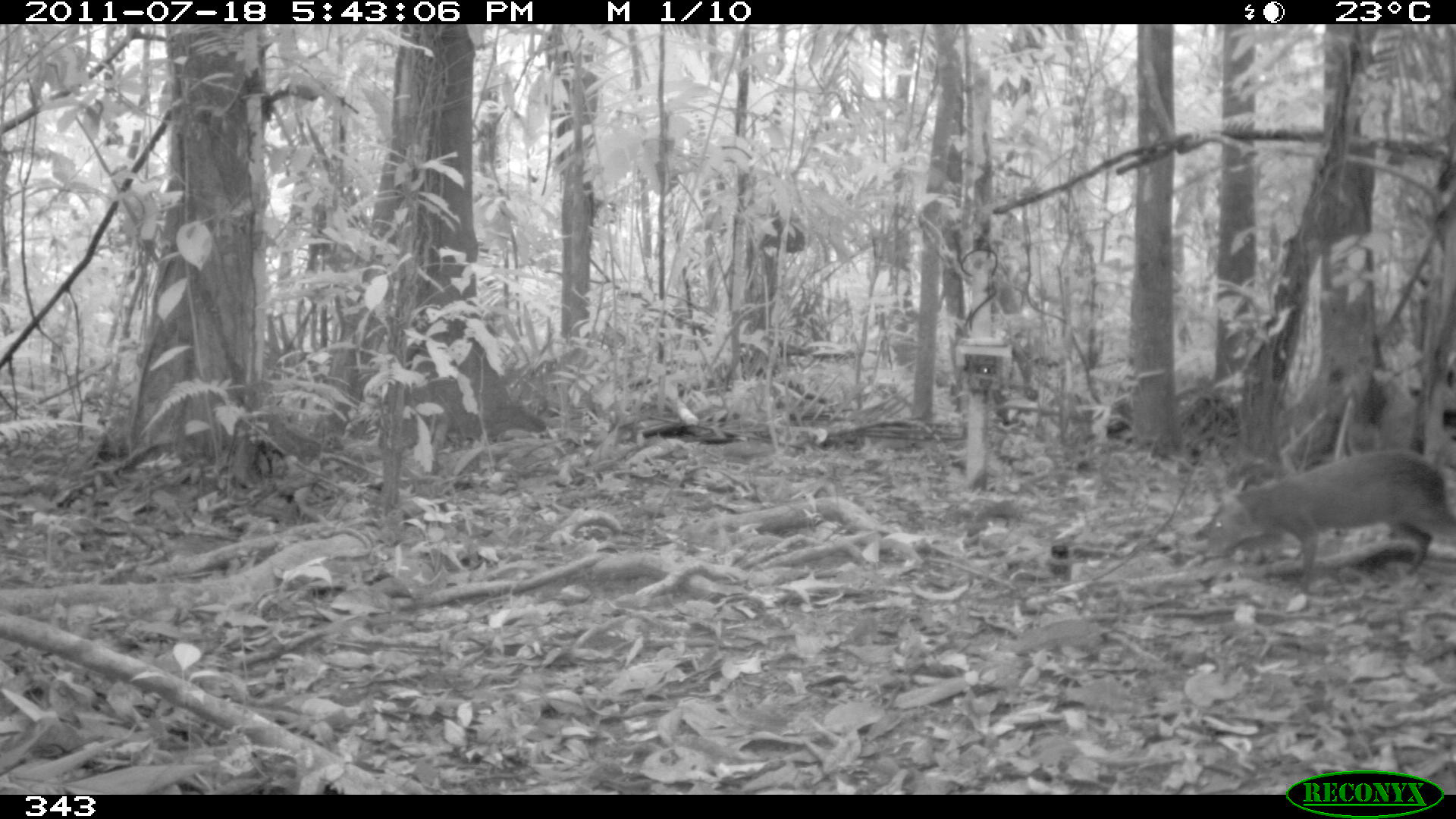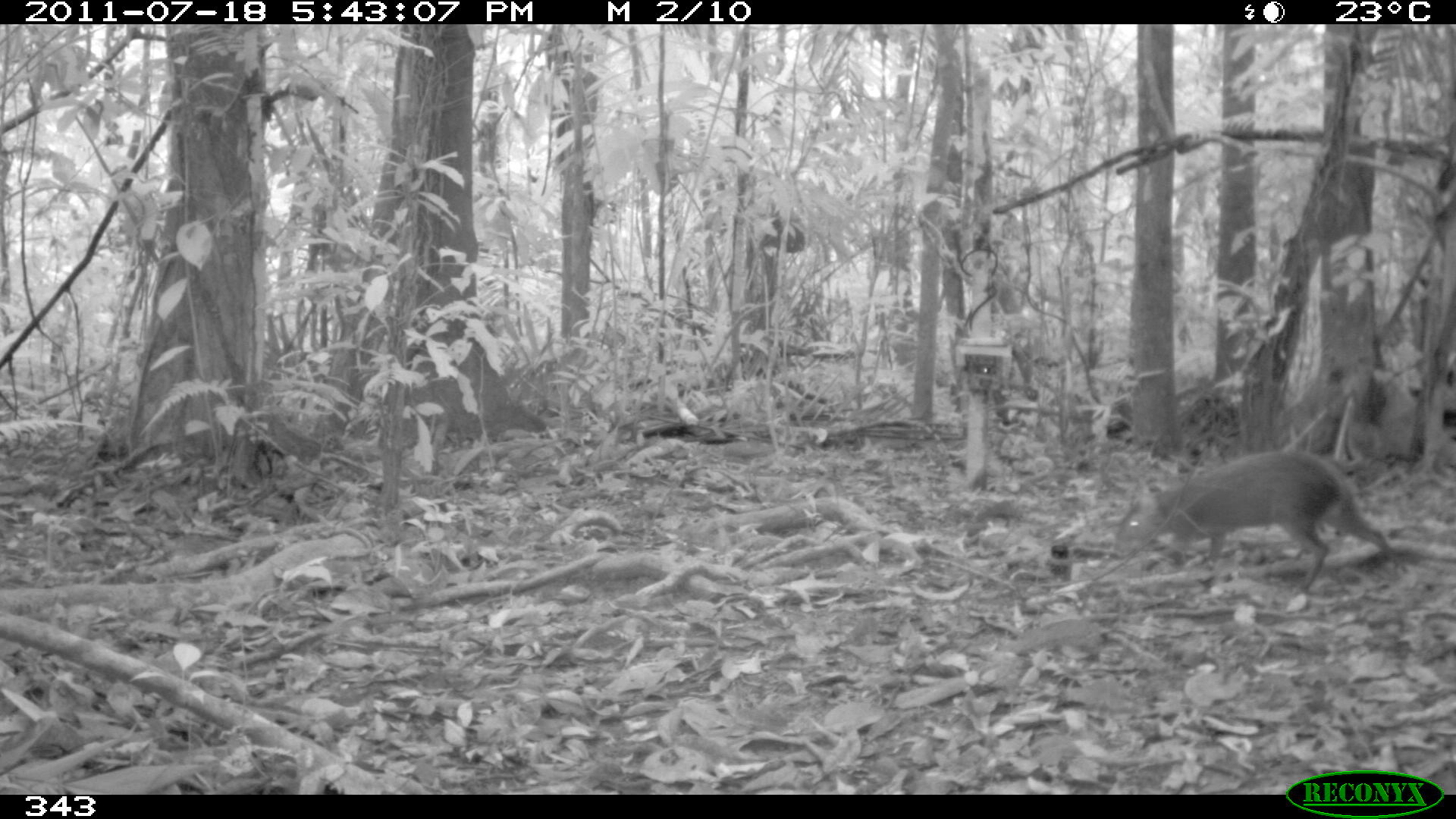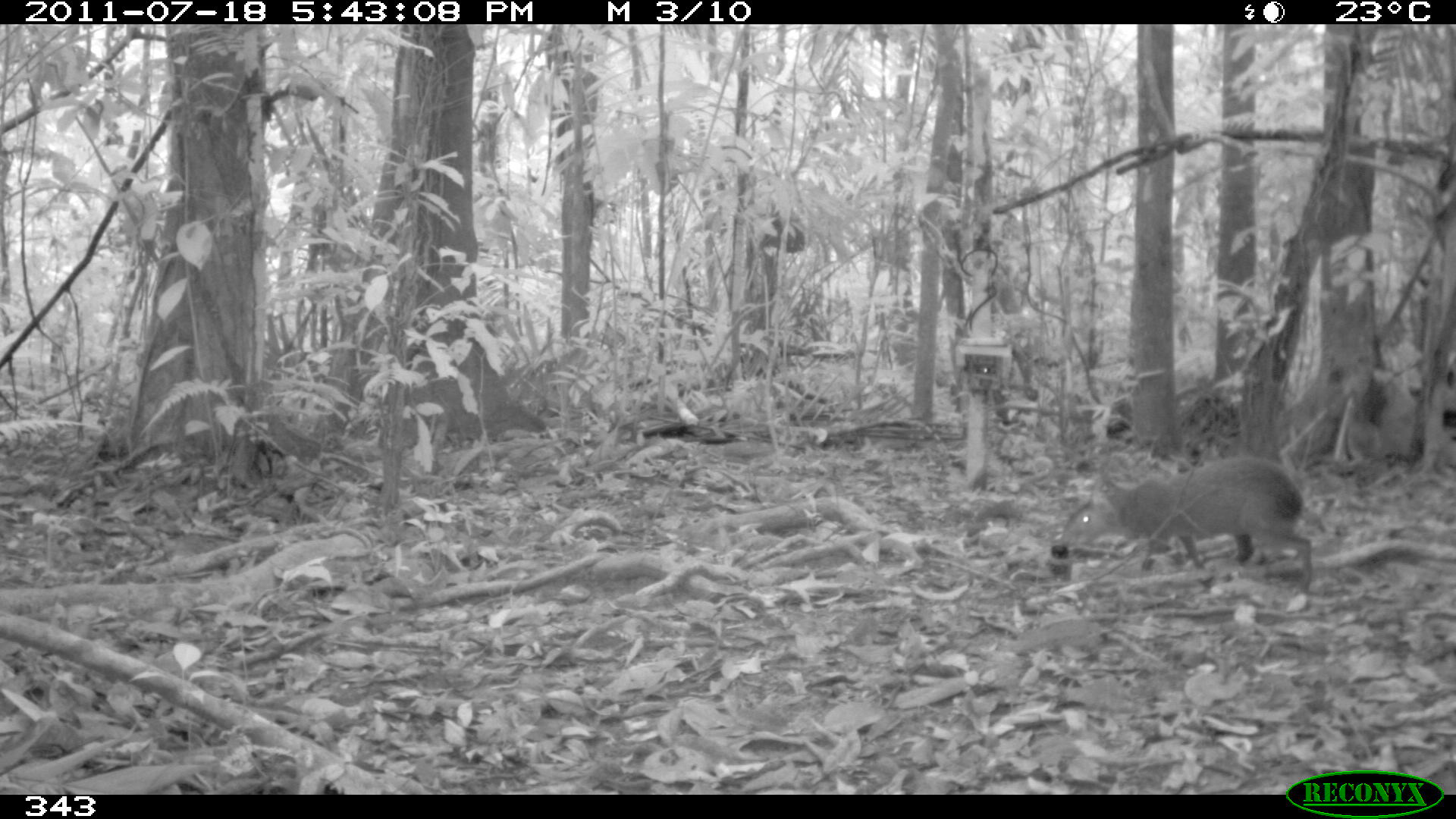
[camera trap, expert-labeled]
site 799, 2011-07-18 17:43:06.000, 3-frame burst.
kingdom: Animalia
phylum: Chordata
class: Mammalia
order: Rodentia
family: Dasyproctidae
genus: Dasyprocta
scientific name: Dasyprocta punctata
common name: central american agouti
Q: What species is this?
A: Dasyprocta punctata (central american agouti).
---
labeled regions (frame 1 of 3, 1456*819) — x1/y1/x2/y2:
dasyprocta punctata: 1196/450/1456/582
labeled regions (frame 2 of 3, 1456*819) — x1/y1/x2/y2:
dasyprocta punctata: 1112/447/1395/592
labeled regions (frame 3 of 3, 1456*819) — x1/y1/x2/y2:
dasyprocta punctata: 1052/455/1314/588